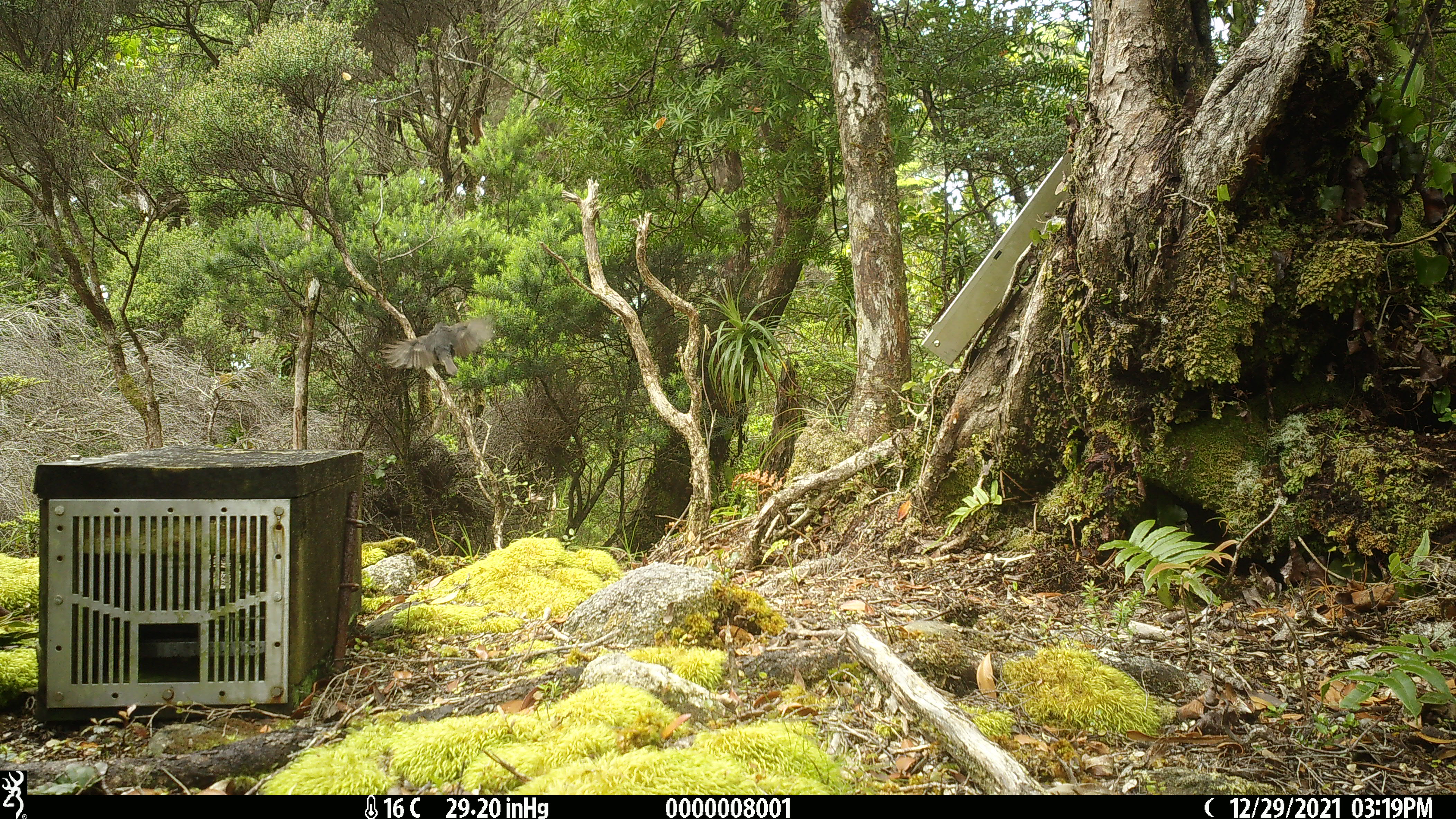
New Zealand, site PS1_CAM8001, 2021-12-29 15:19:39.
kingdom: Animalia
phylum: Chordata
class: Aves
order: Passeriformes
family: Petroicidae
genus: Petroica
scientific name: Petroica australis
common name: new zealand robin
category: robin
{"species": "robin (new zealand robin) (Petroica australis)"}